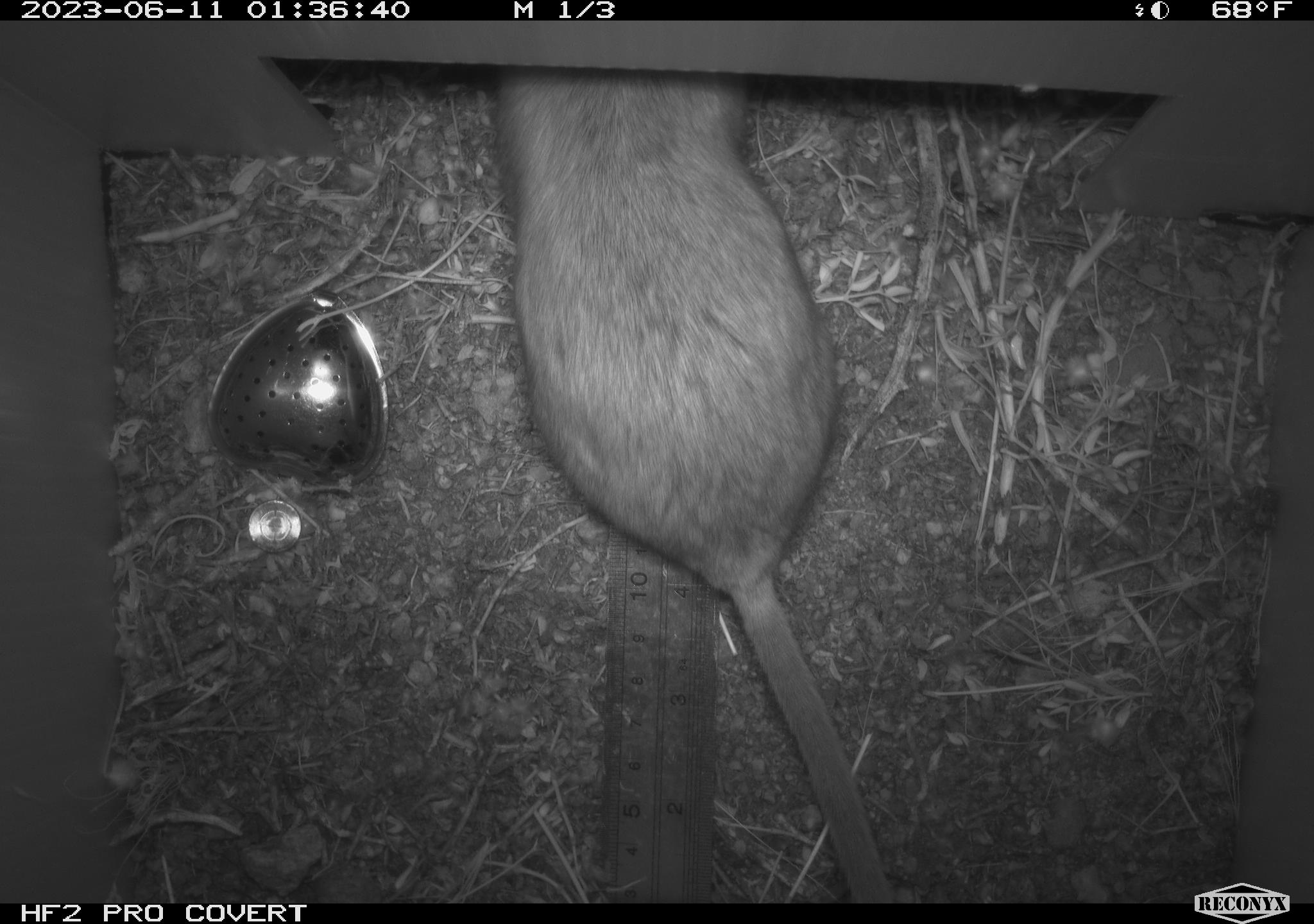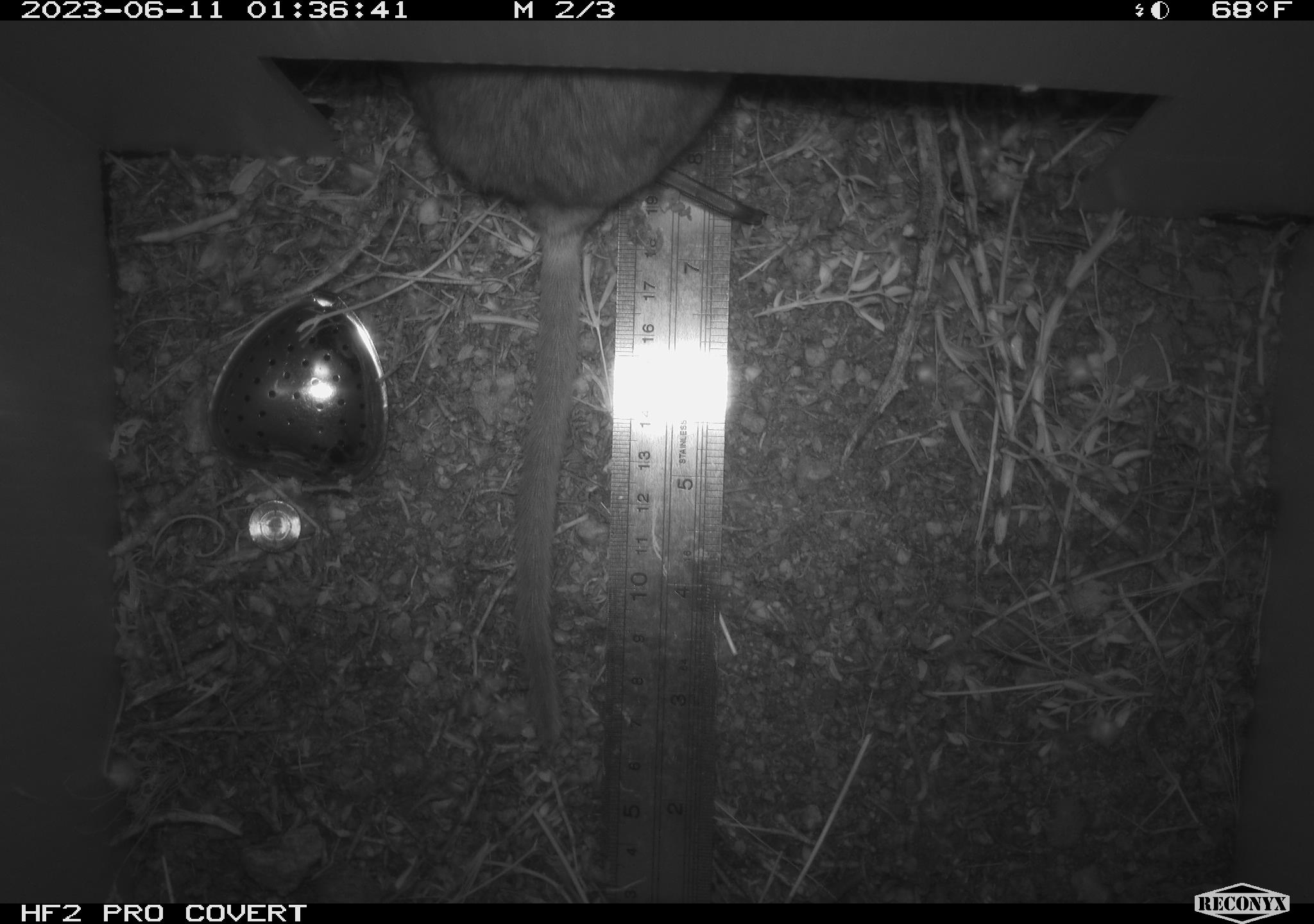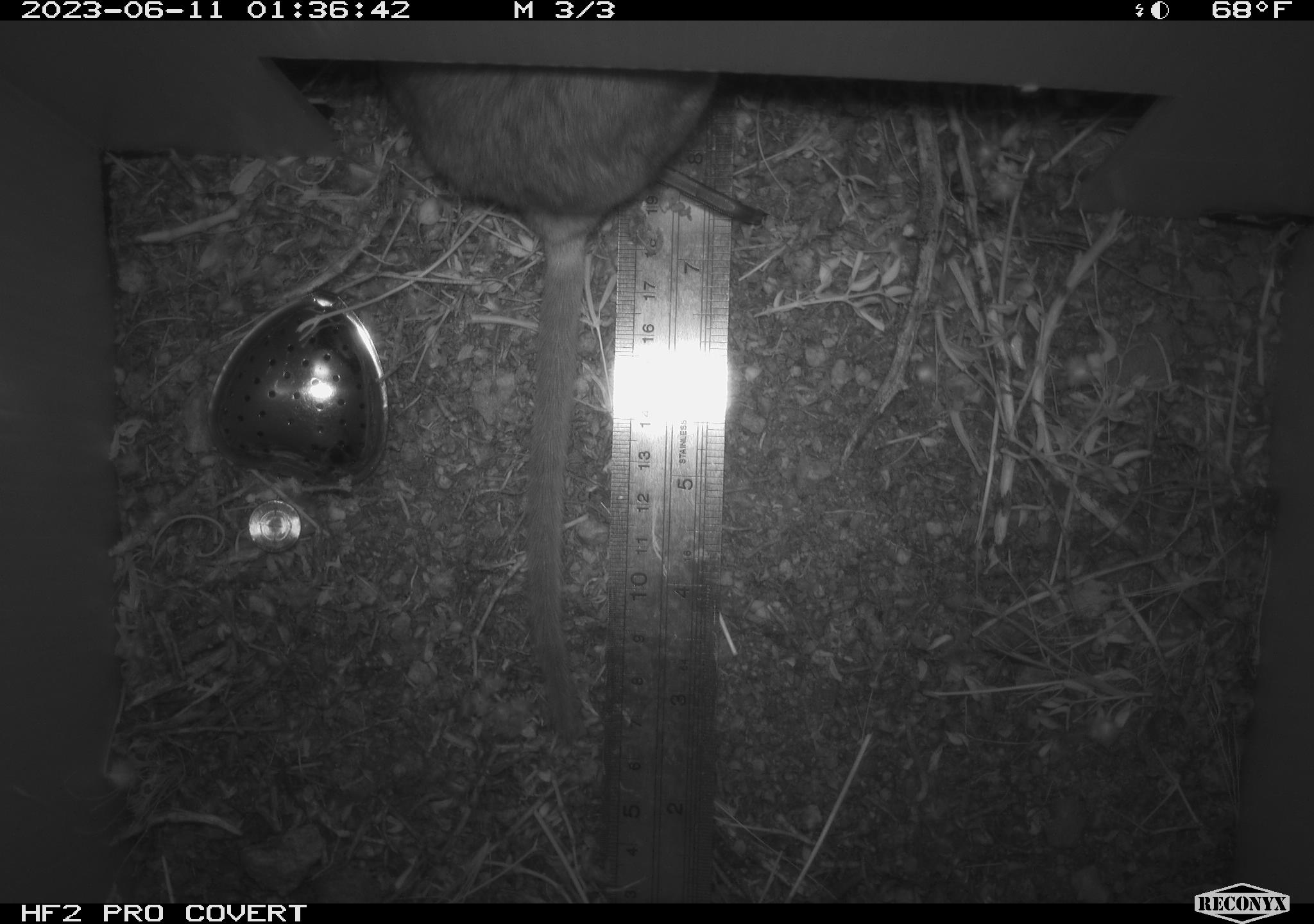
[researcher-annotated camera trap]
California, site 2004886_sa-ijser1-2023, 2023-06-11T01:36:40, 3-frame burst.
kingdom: Animalia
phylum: Chordata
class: Mammalia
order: Rodentia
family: Cricetidae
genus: Neotoma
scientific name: Neotoma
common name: pack rat or woodrat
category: neotoma species